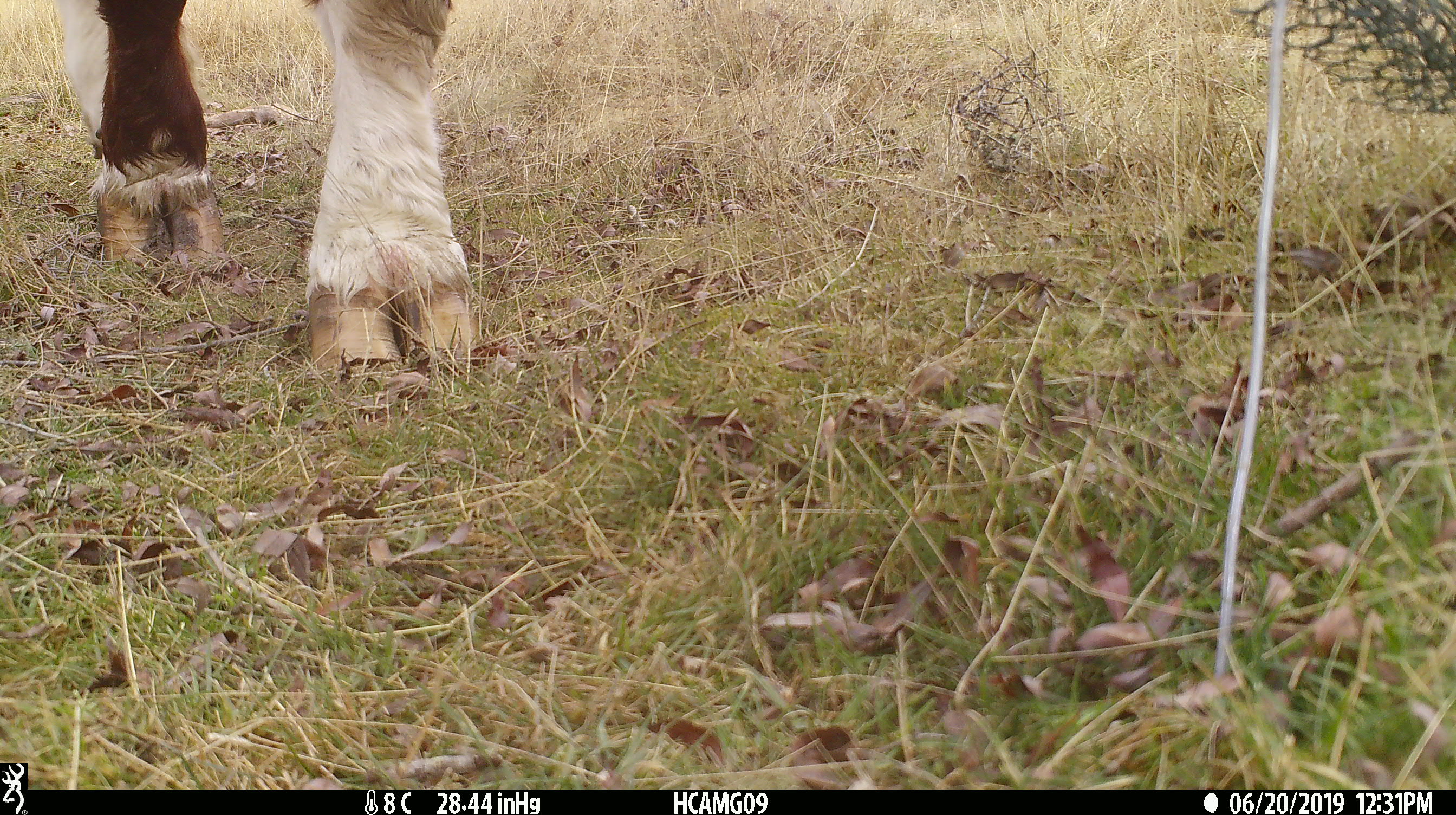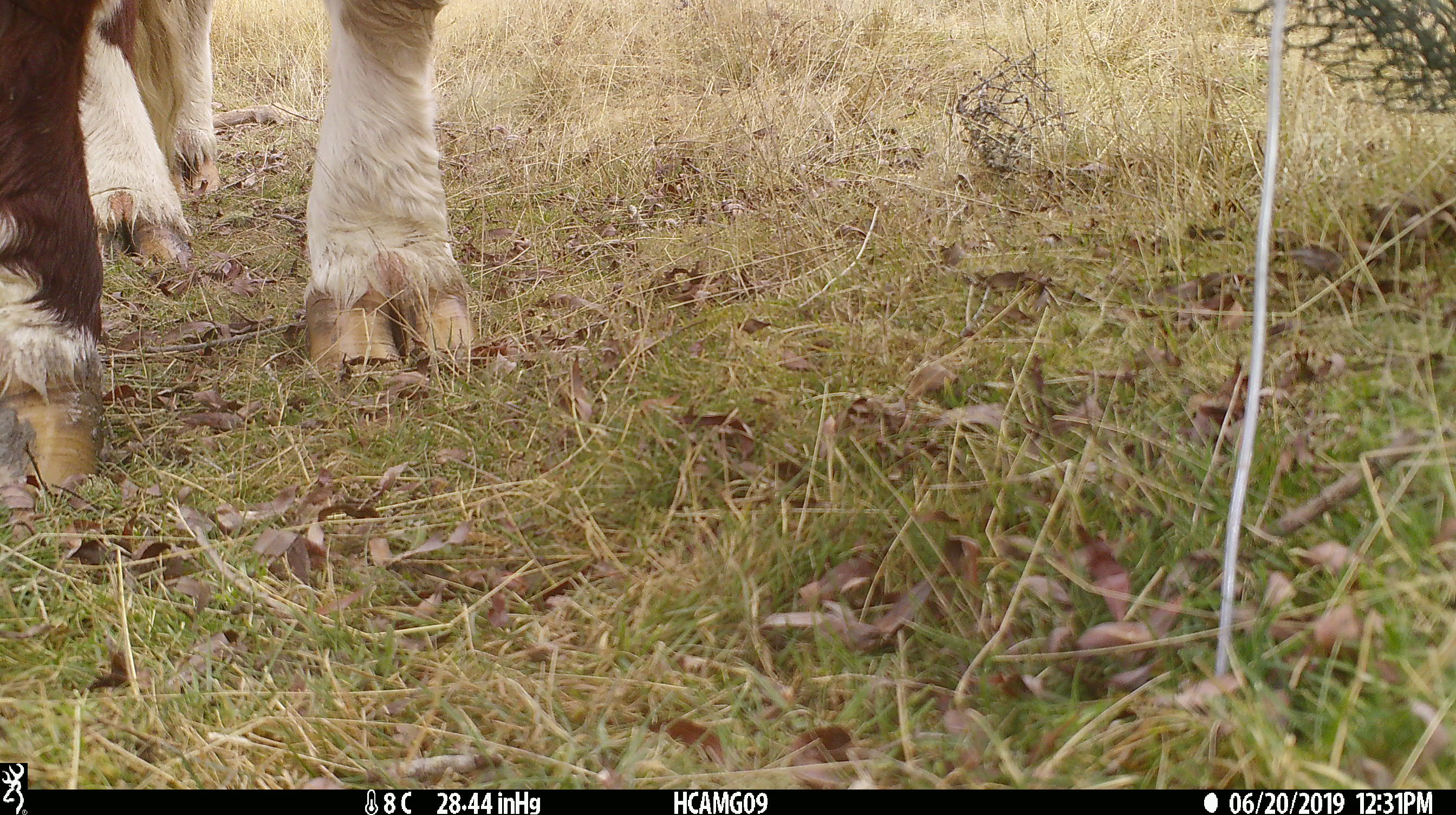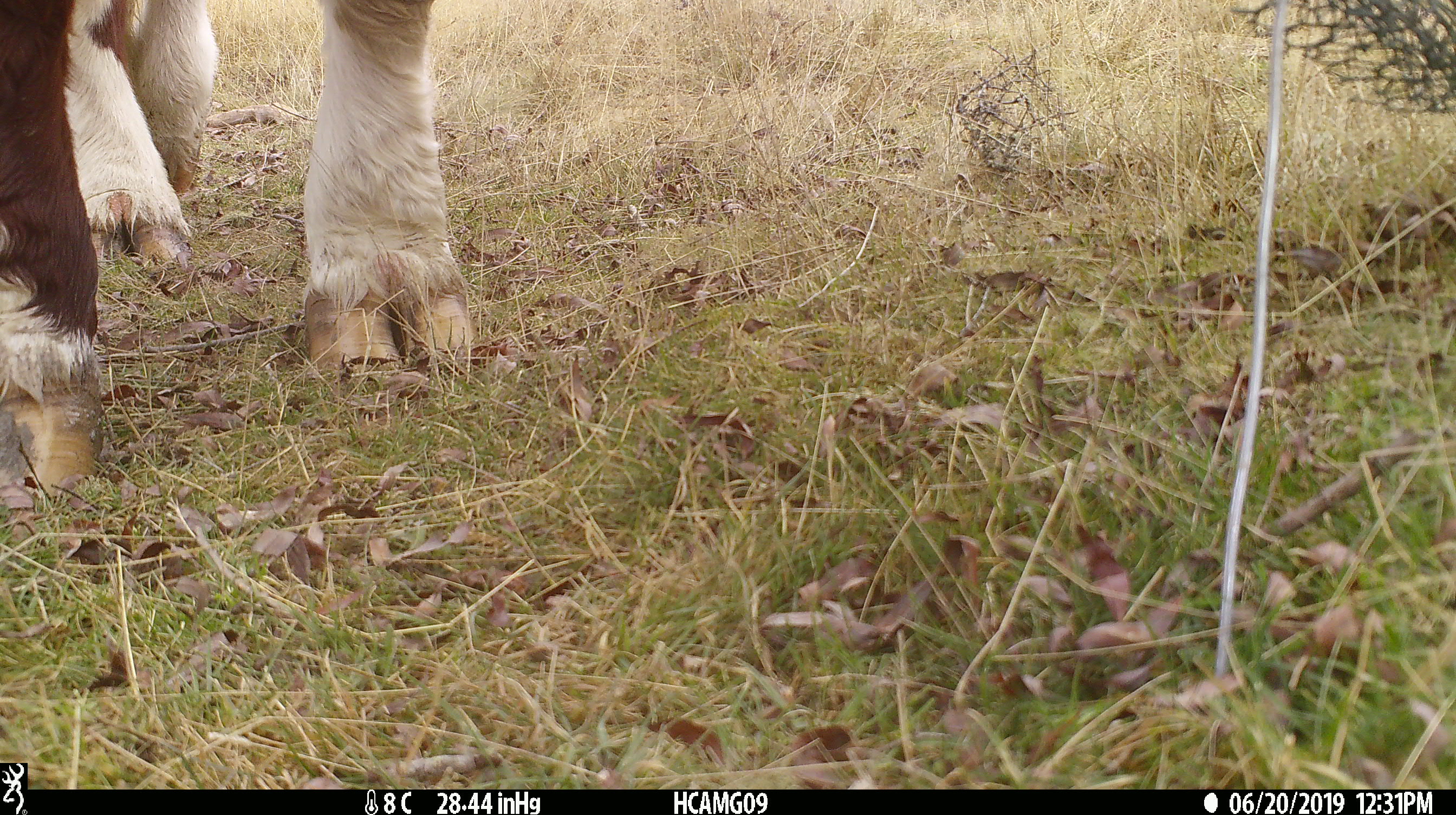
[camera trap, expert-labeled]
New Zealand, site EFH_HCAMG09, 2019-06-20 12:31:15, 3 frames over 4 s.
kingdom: Animalia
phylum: Chordata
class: Mammalia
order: Artiodactyla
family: Bovidae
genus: Bos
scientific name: Bos taurus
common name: domestic cow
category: cow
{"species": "cow (domestic cow) (Bos taurus)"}